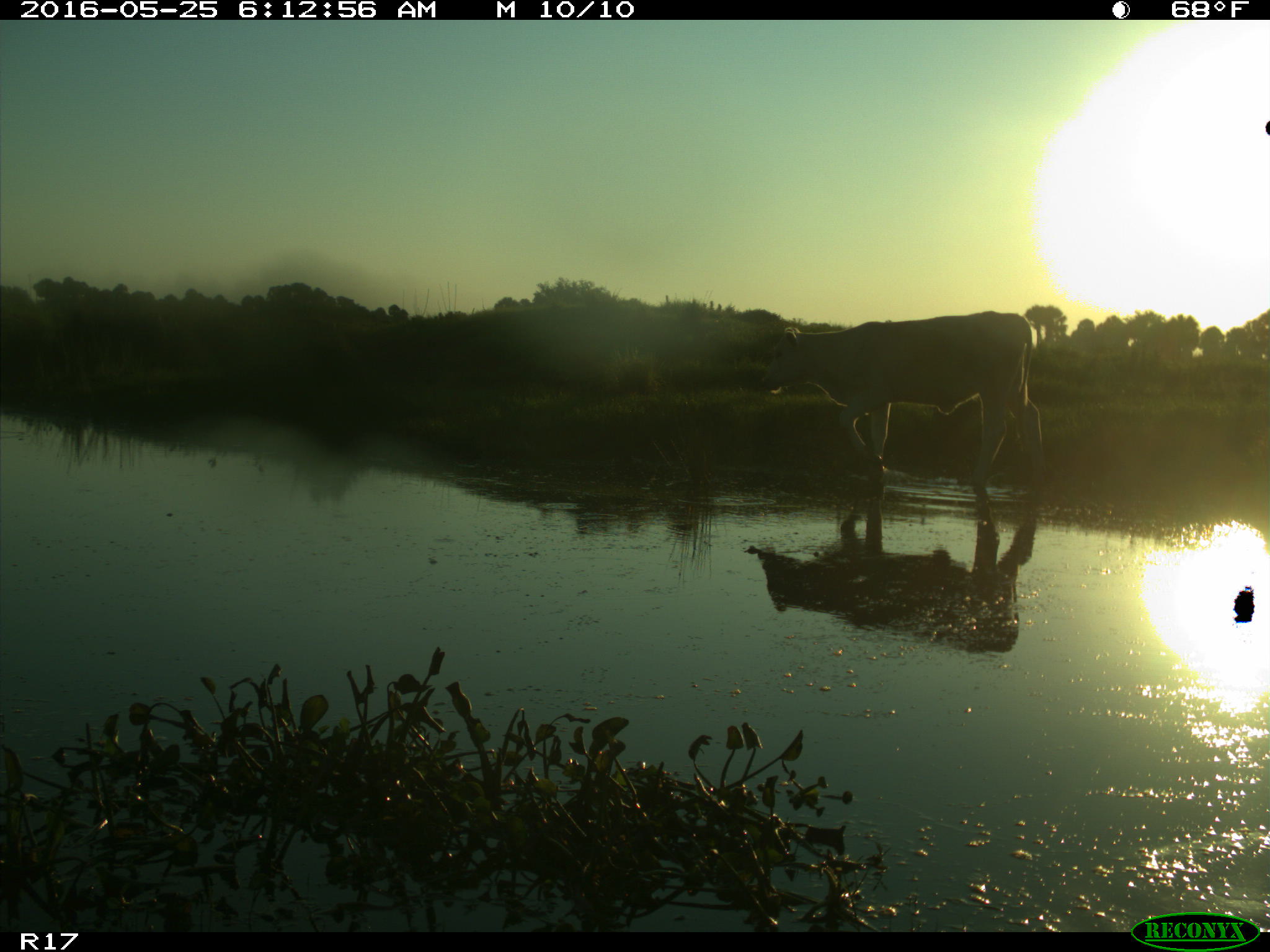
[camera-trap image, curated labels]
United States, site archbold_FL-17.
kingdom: Animalia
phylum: Chordata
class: Mammalia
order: Artiodactyla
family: Bovidae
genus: Bos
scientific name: Bos taurus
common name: domestic cow